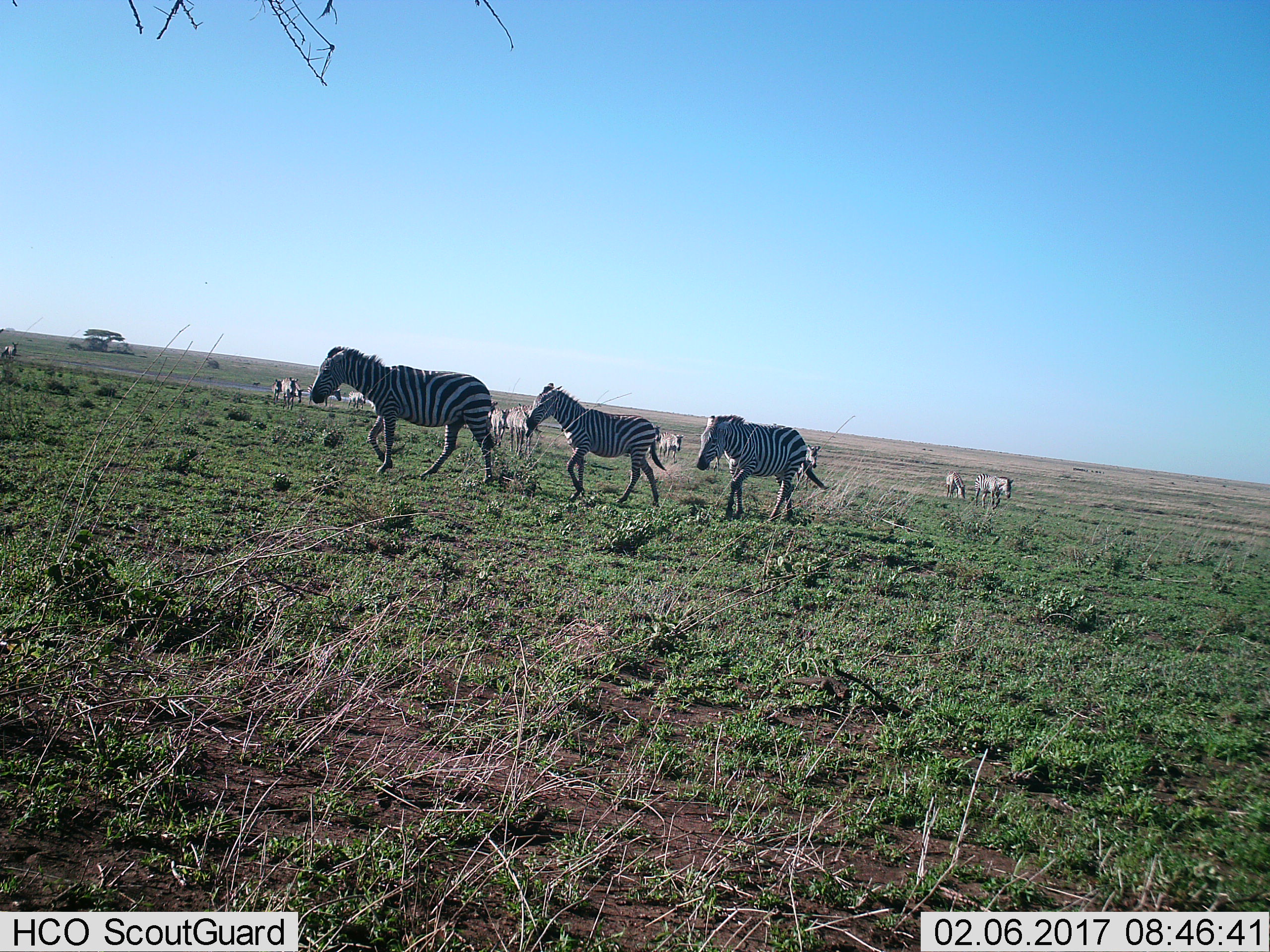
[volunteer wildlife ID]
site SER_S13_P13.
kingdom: Animalia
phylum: Chordata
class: Mammalia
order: Perissodactyla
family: Equidae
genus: Equus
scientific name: Equus quagga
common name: plains zebra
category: zebraplains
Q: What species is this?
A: Zebraplains (plains zebra) (Equus quagga).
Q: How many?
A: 11-50.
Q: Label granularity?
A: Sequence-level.